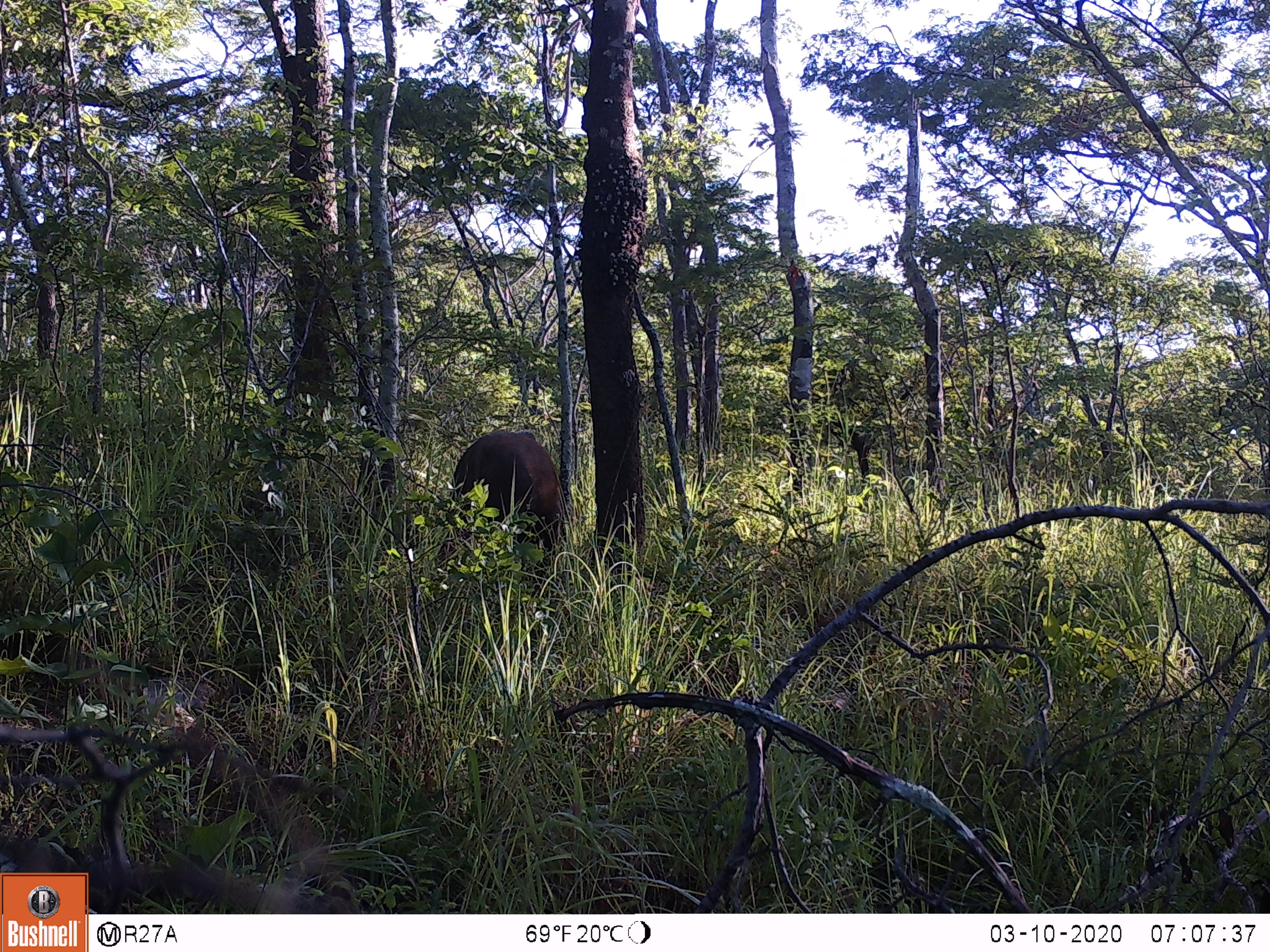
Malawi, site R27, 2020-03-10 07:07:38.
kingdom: Animalia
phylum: Chordata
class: Mammalia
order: Artiodactyla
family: Suidae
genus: Potamochoerus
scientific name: Potamochoerus larvatus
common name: bushpig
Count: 1.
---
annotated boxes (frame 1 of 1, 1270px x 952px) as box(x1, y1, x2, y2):
bushpig: box(450, 421, 563, 556)